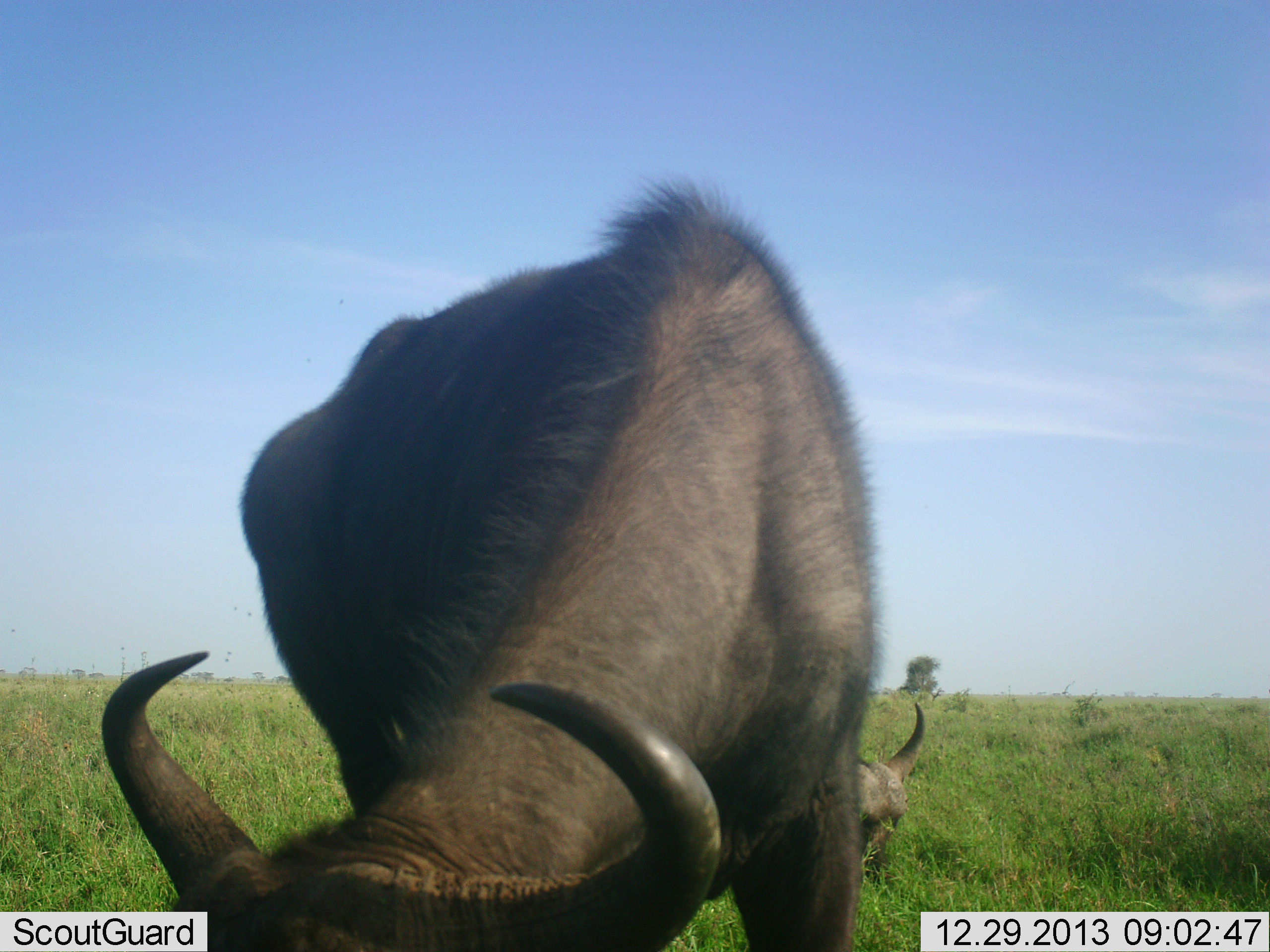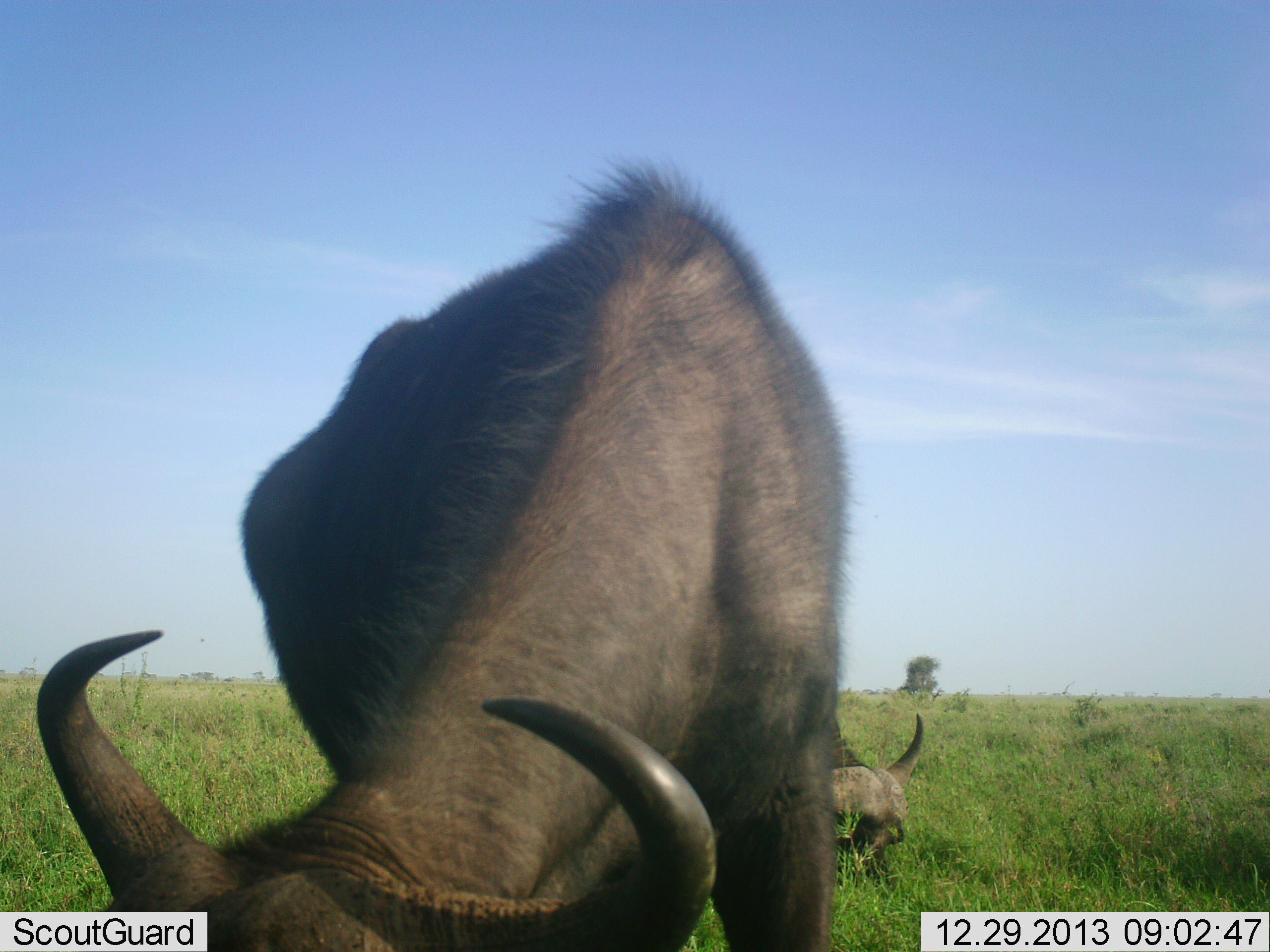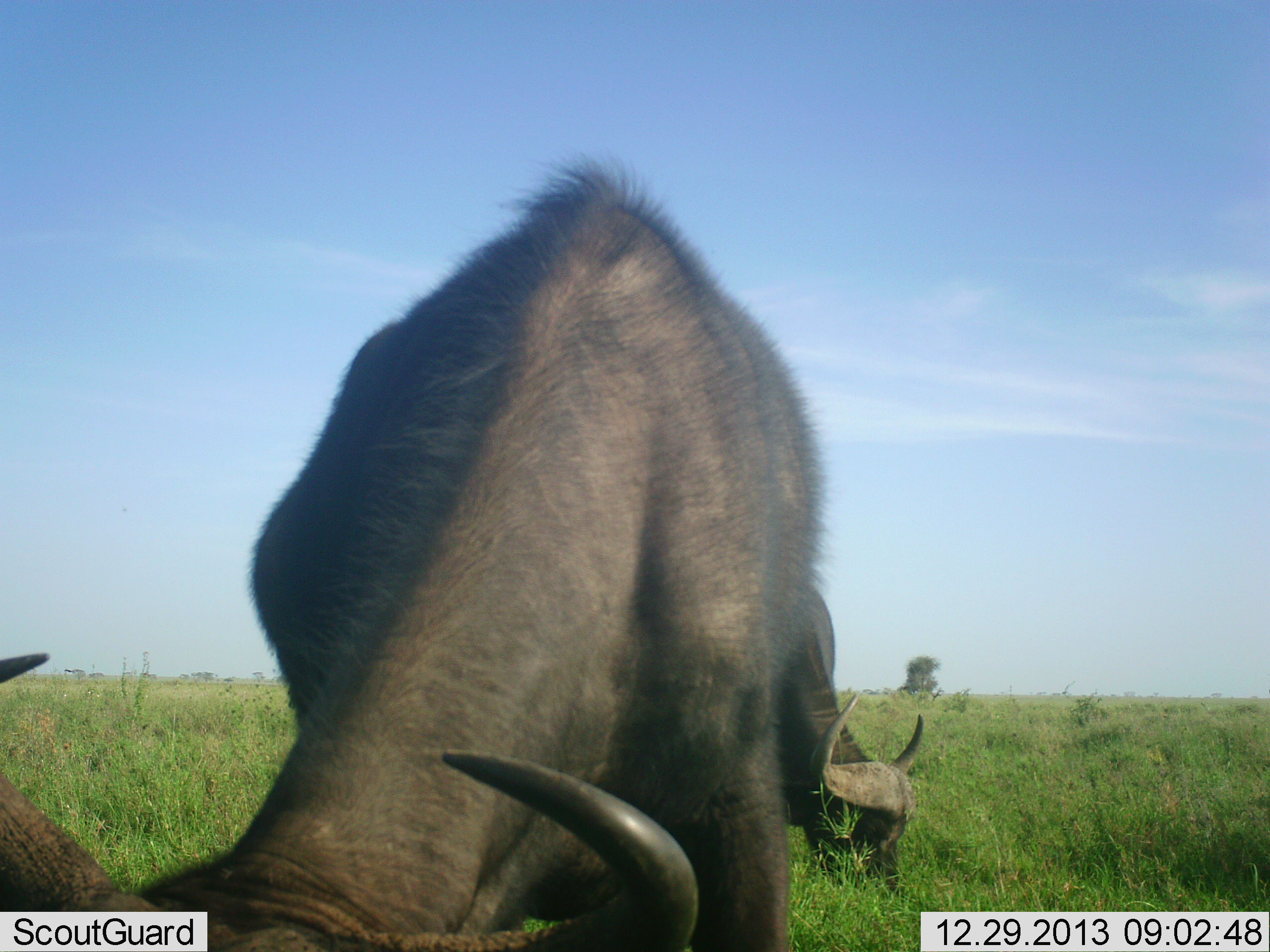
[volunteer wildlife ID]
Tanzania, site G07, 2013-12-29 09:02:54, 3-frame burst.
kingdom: Animalia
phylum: Chordata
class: Mammalia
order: Artiodactyla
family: Bovidae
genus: Syncerus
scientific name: Syncerus caffer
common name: cape buffalo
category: buffalo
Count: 2.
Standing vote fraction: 20%.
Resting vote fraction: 8%.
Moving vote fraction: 0%.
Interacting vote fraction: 0%.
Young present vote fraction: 0%.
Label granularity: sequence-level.